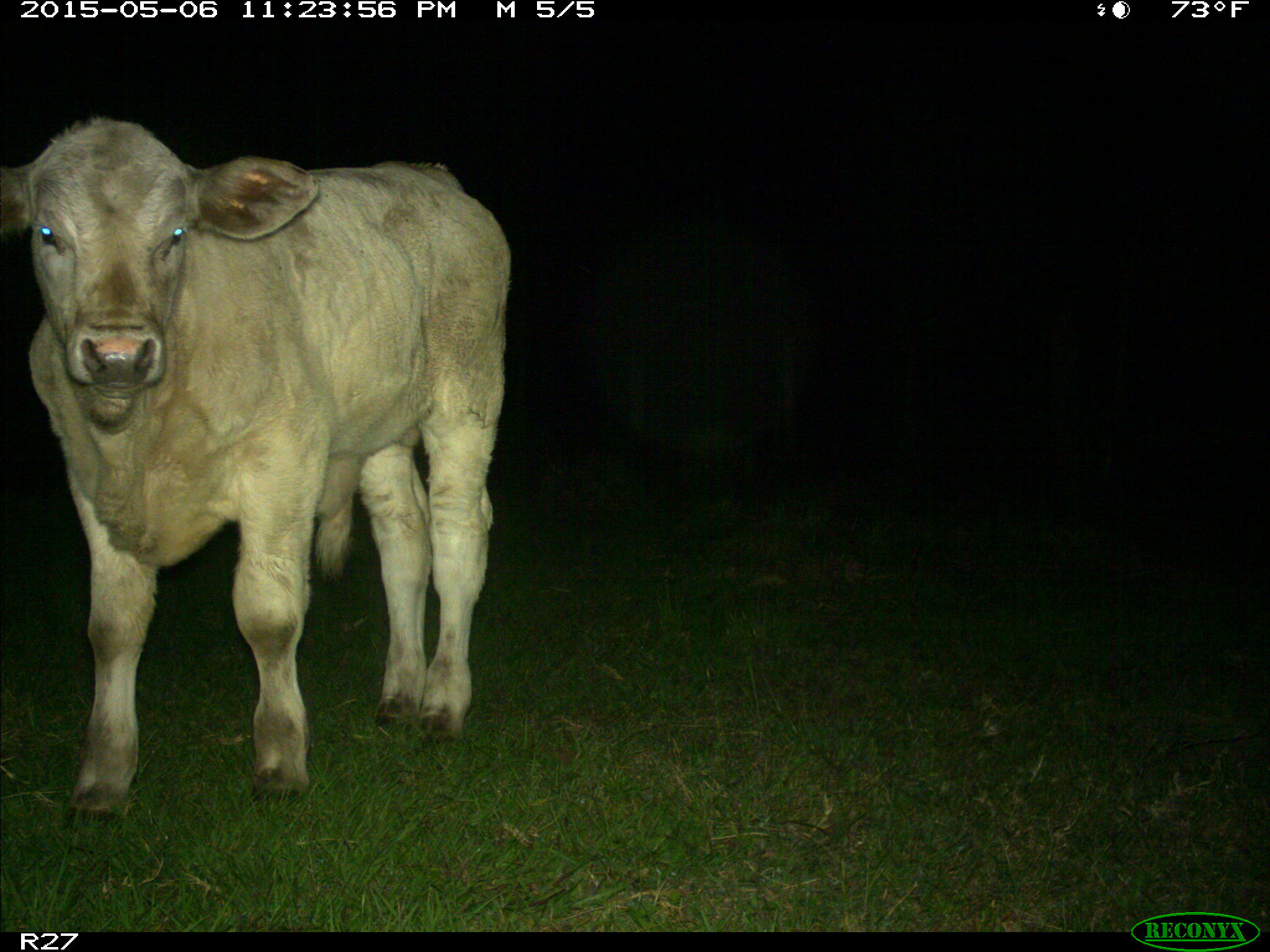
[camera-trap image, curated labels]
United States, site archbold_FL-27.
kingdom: Animalia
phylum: Chordata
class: Mammalia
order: Artiodactyla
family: Bovidae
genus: Bos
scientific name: Bos taurus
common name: domestic cow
Bos taurus (domestic cow).